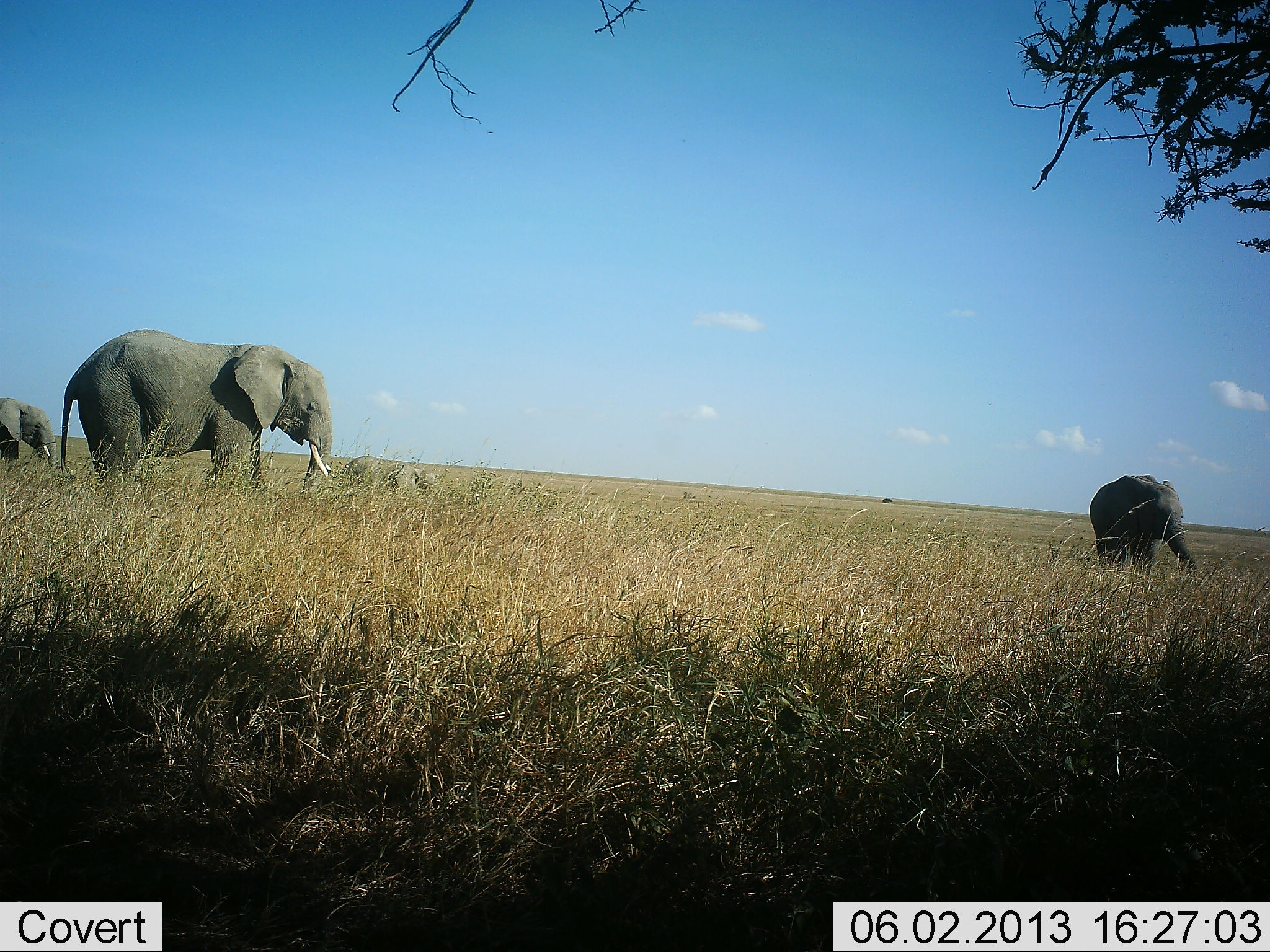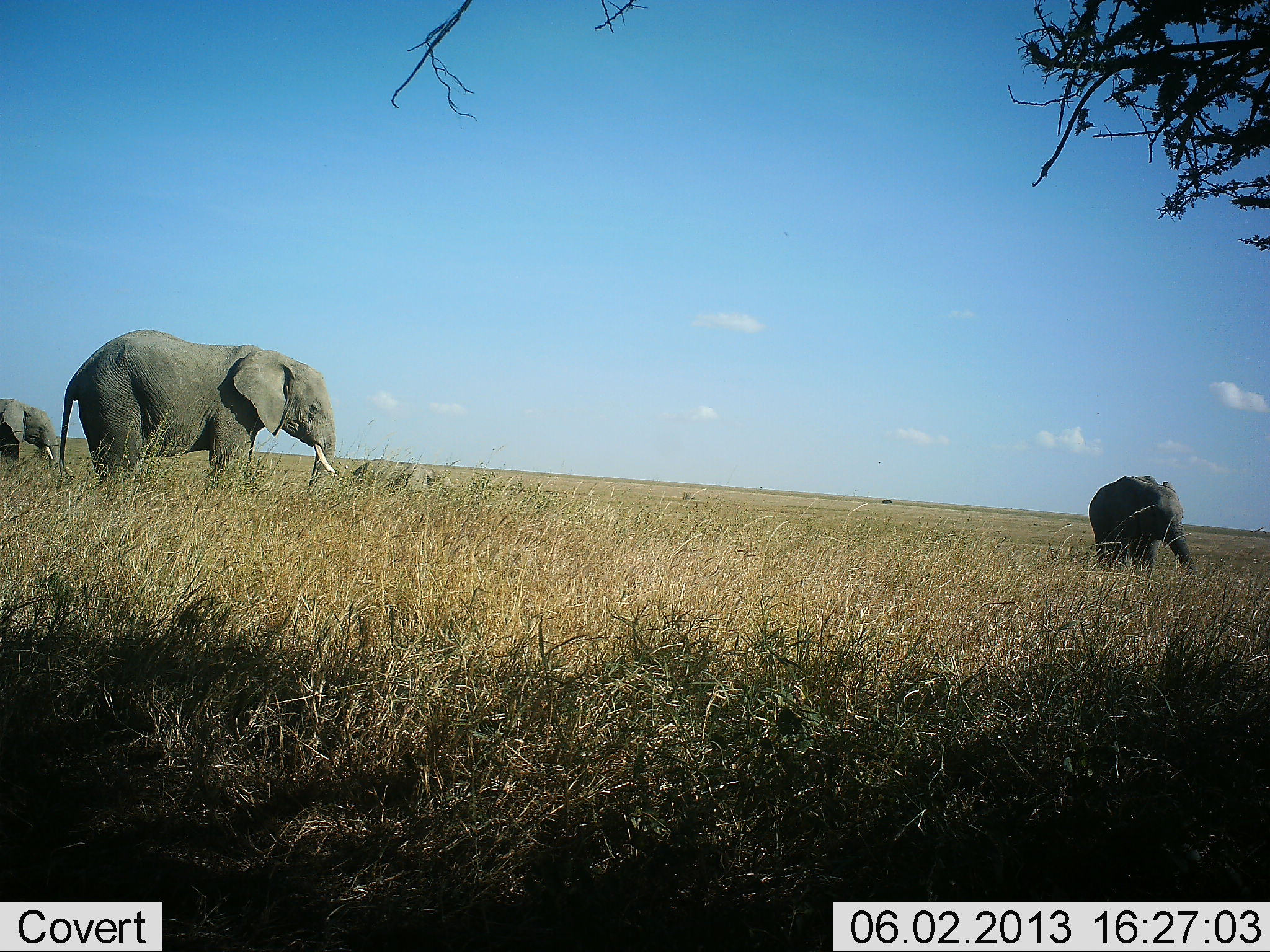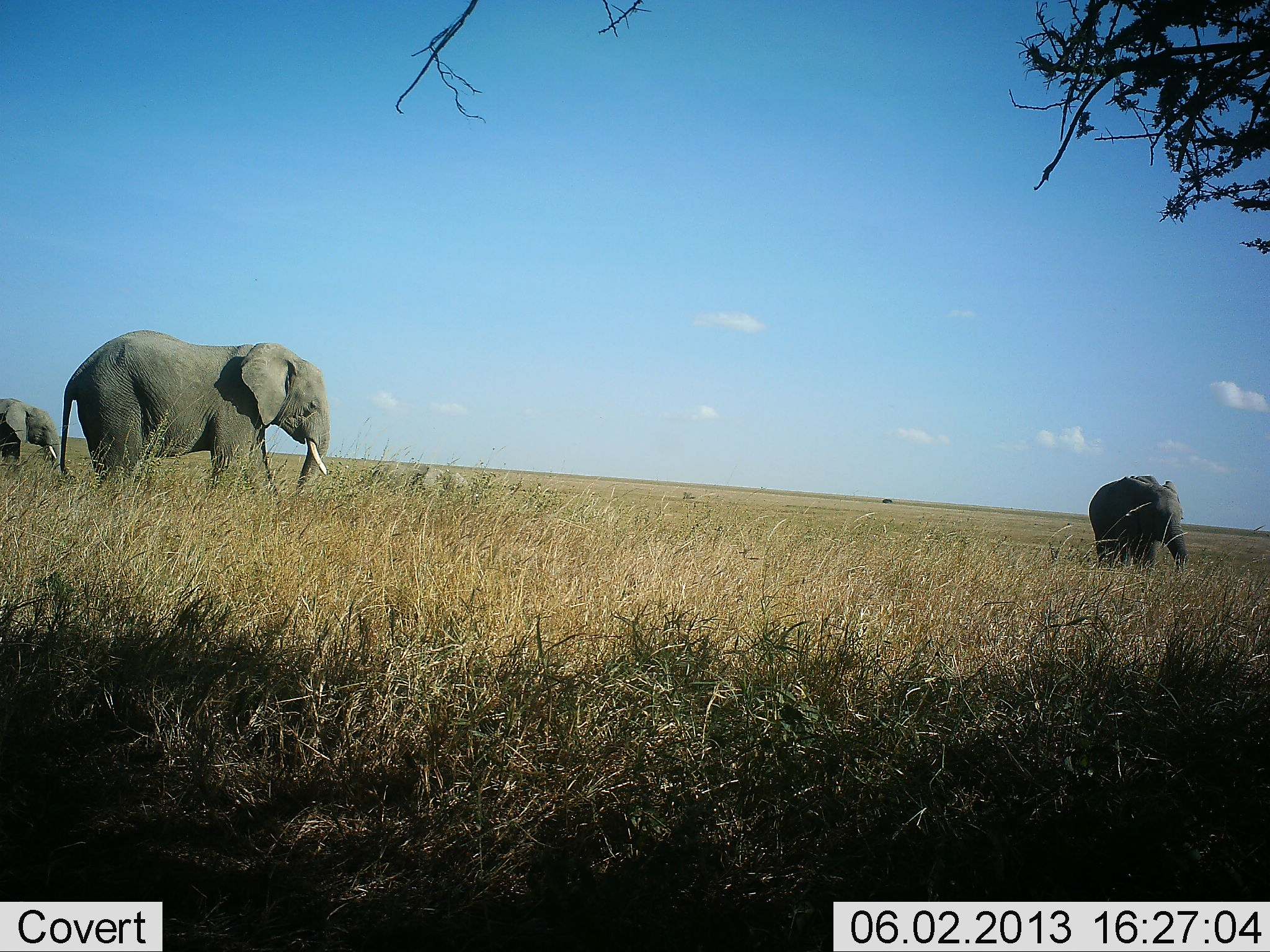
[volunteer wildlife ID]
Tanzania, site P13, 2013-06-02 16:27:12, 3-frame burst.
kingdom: Animalia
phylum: Chordata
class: Mammalia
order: Proboscidea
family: Elephantidae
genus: Loxodonta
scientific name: Loxodonta africana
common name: african bush elephant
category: elephant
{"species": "elephant (african bush elephant) (Loxodonta africana)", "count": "4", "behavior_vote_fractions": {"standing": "71%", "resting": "0%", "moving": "46%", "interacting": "0%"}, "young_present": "50%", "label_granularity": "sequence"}